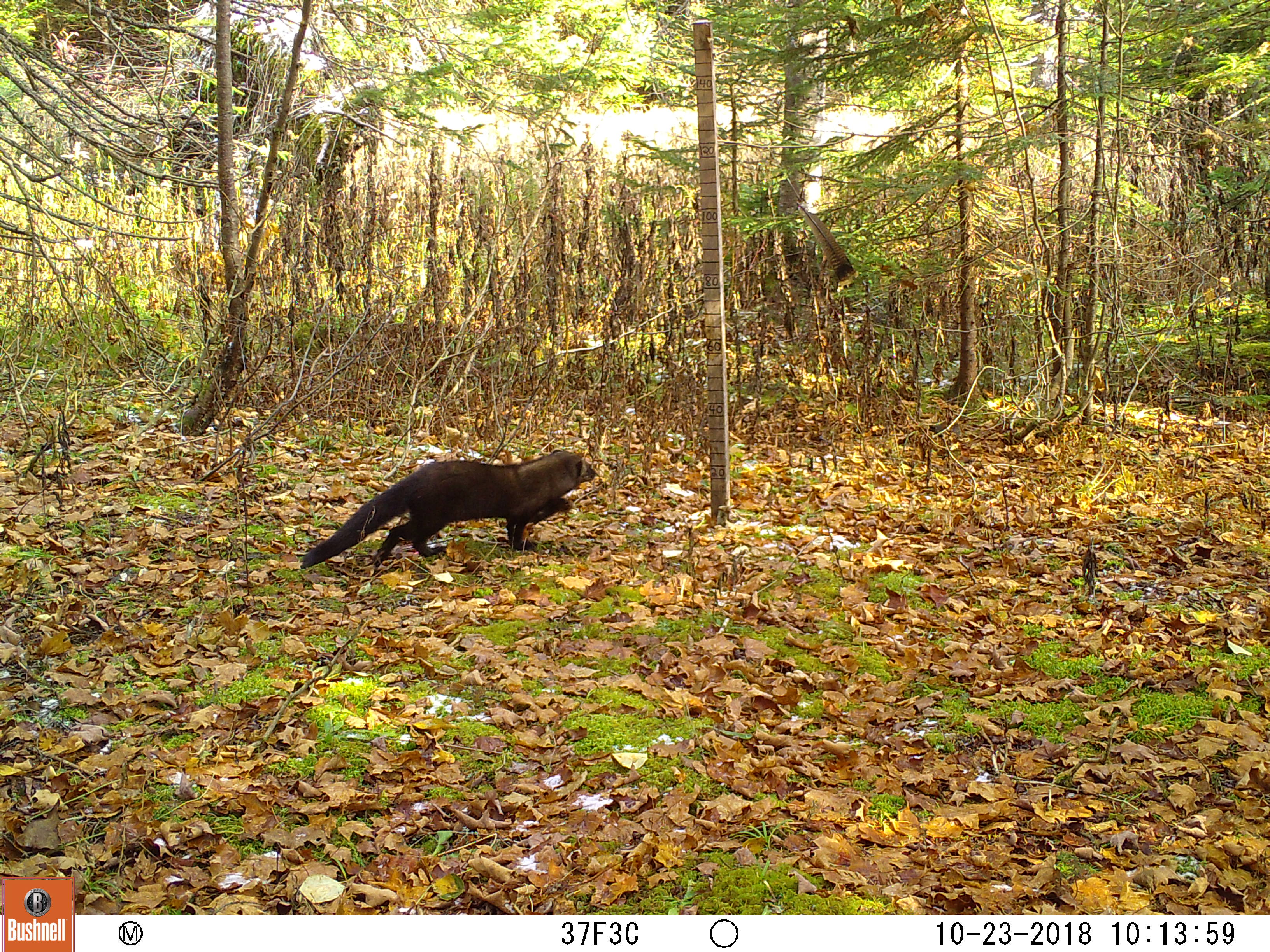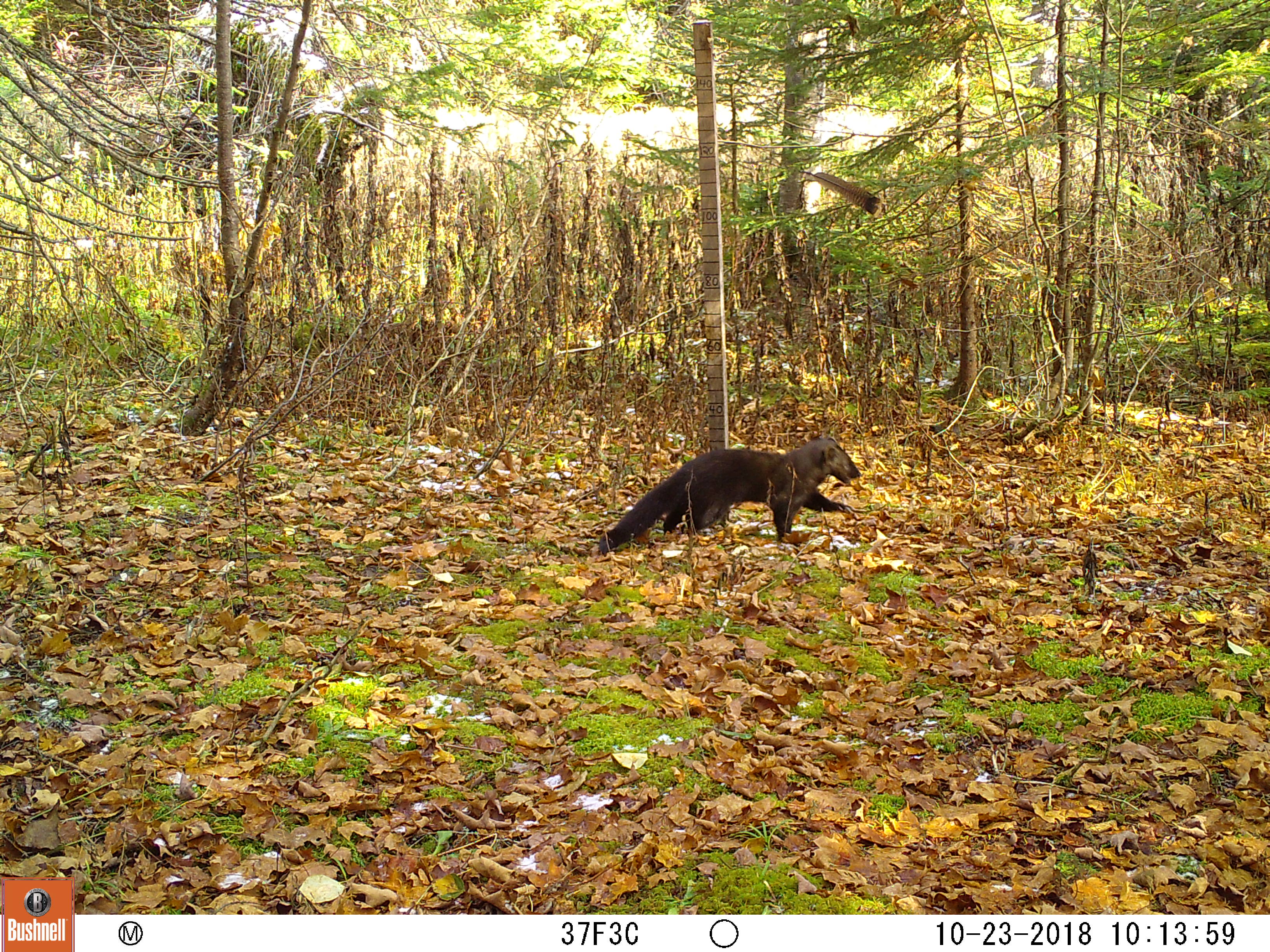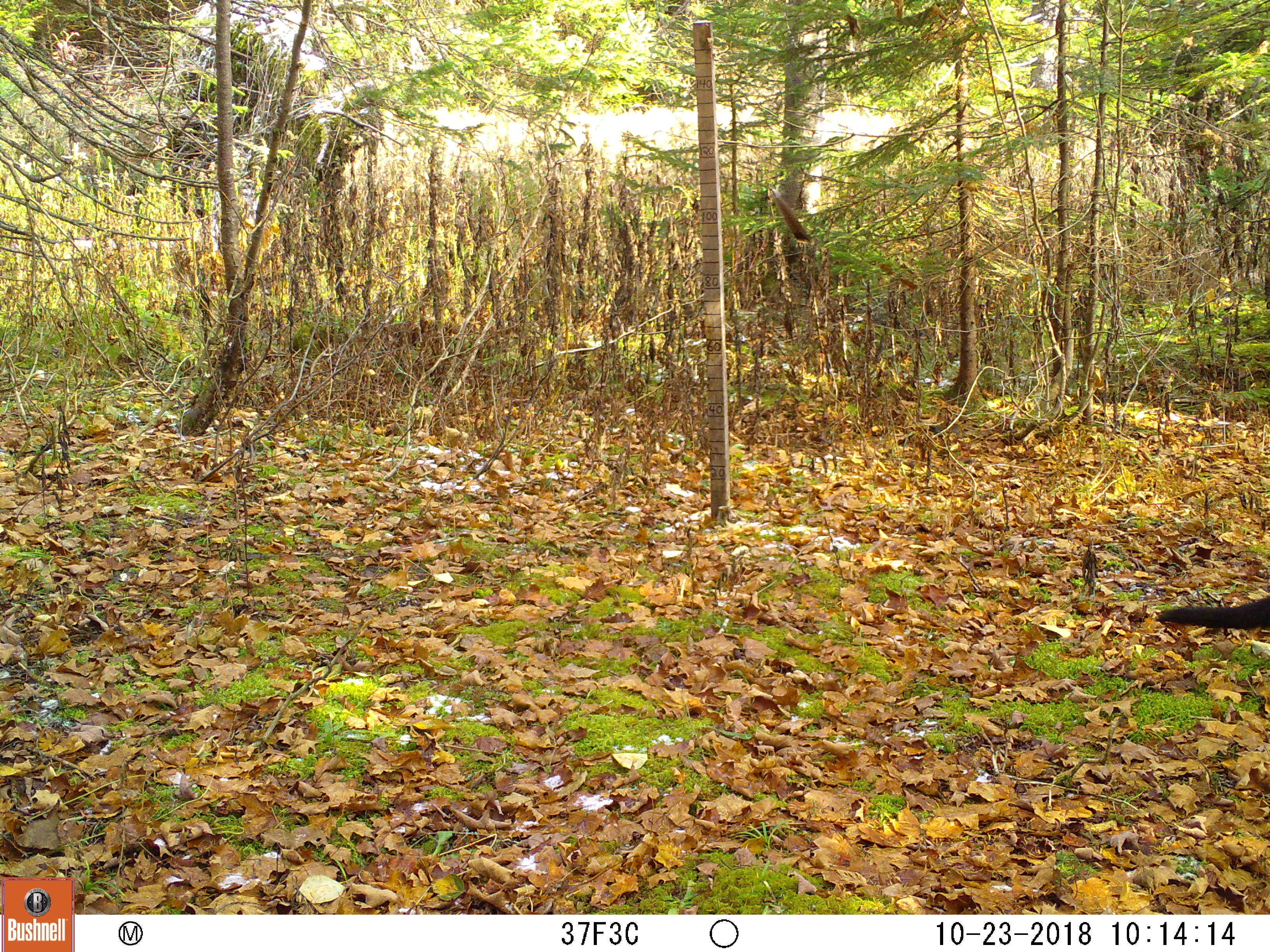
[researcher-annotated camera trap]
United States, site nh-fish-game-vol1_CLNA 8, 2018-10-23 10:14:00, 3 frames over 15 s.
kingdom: Animalia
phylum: Chordata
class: Mammalia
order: Carnivora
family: Mustelidae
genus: Pekania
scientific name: Pekania pennanti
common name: fisher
Fisher (Pekania pennanti).